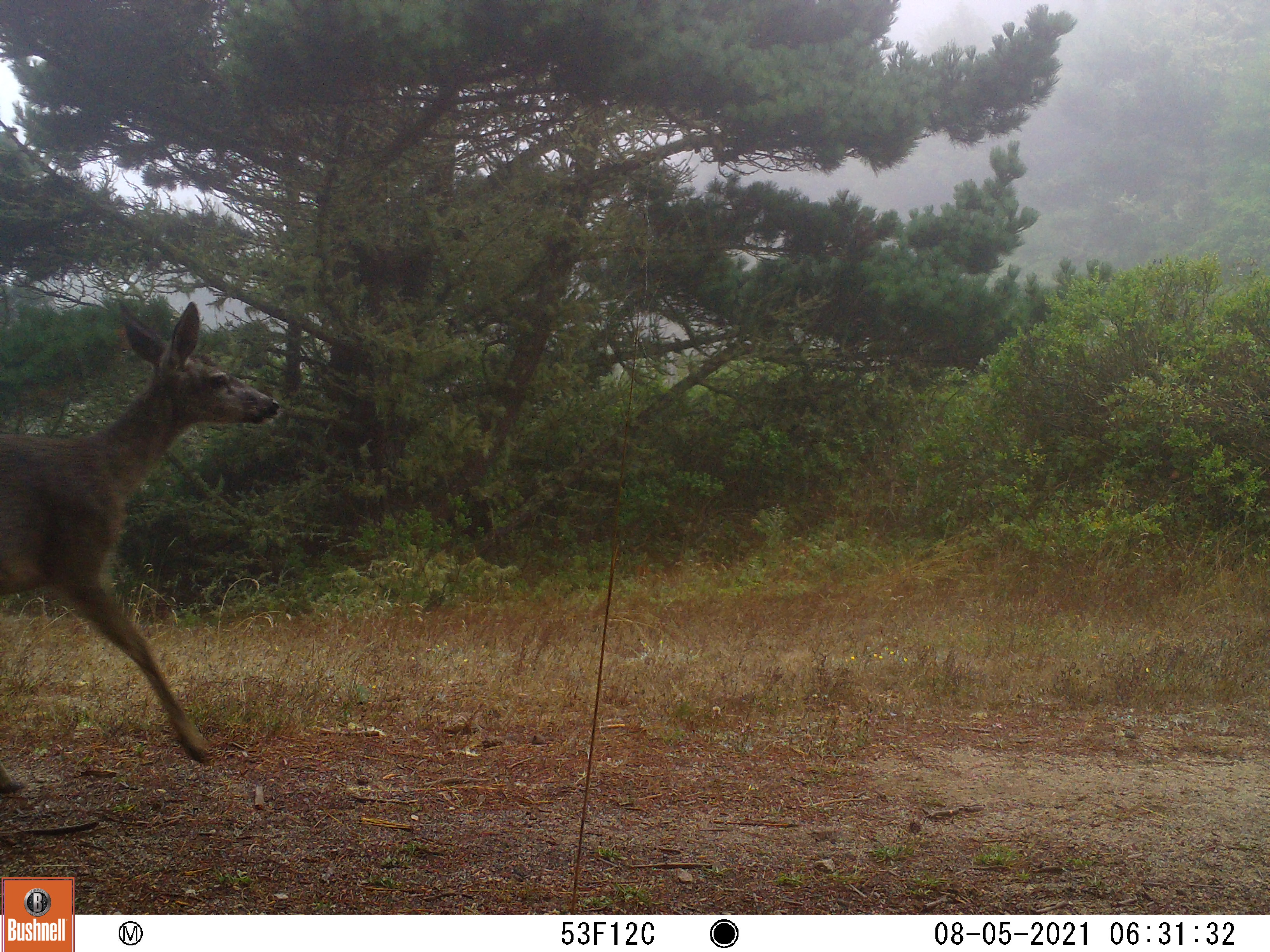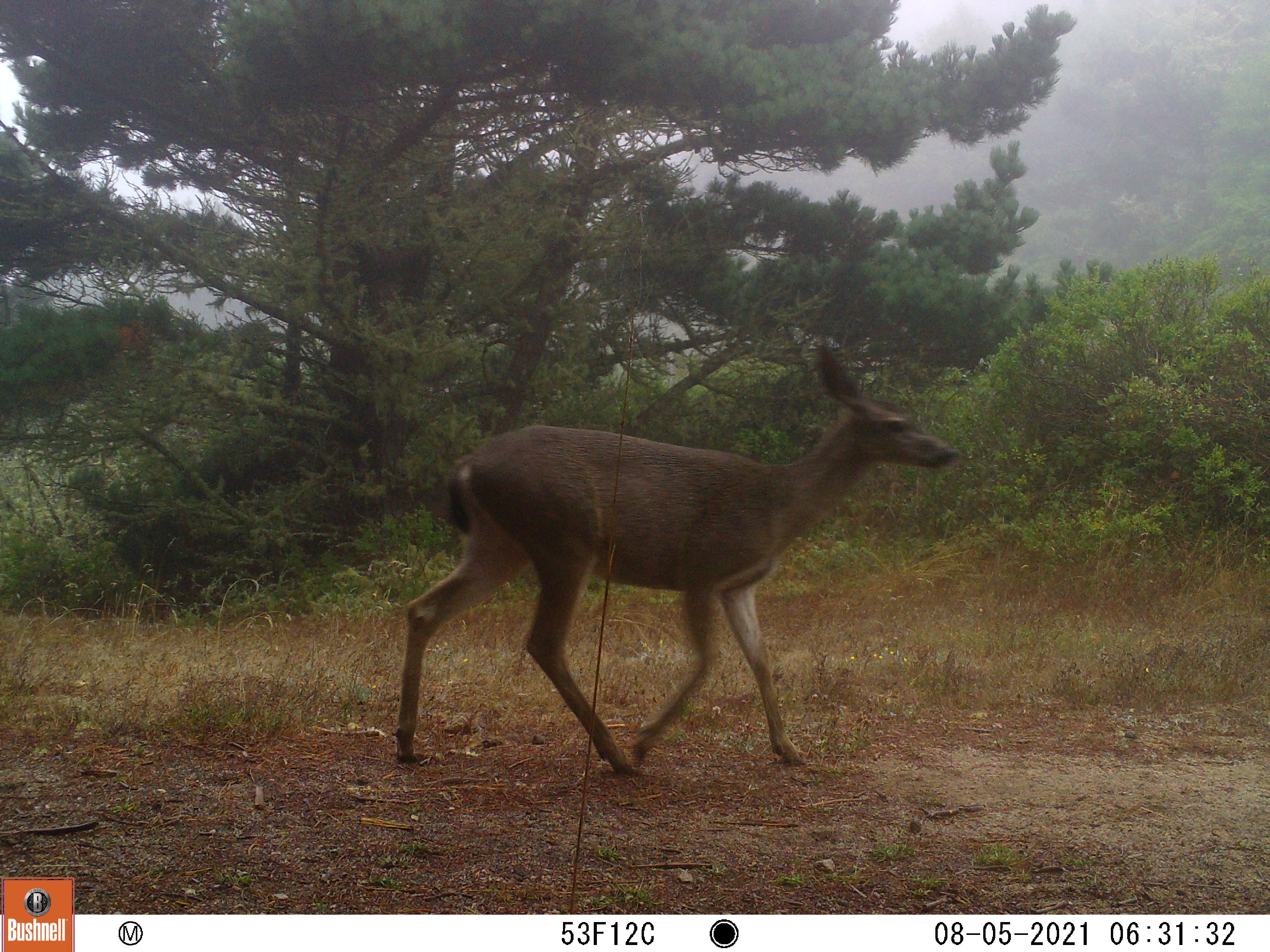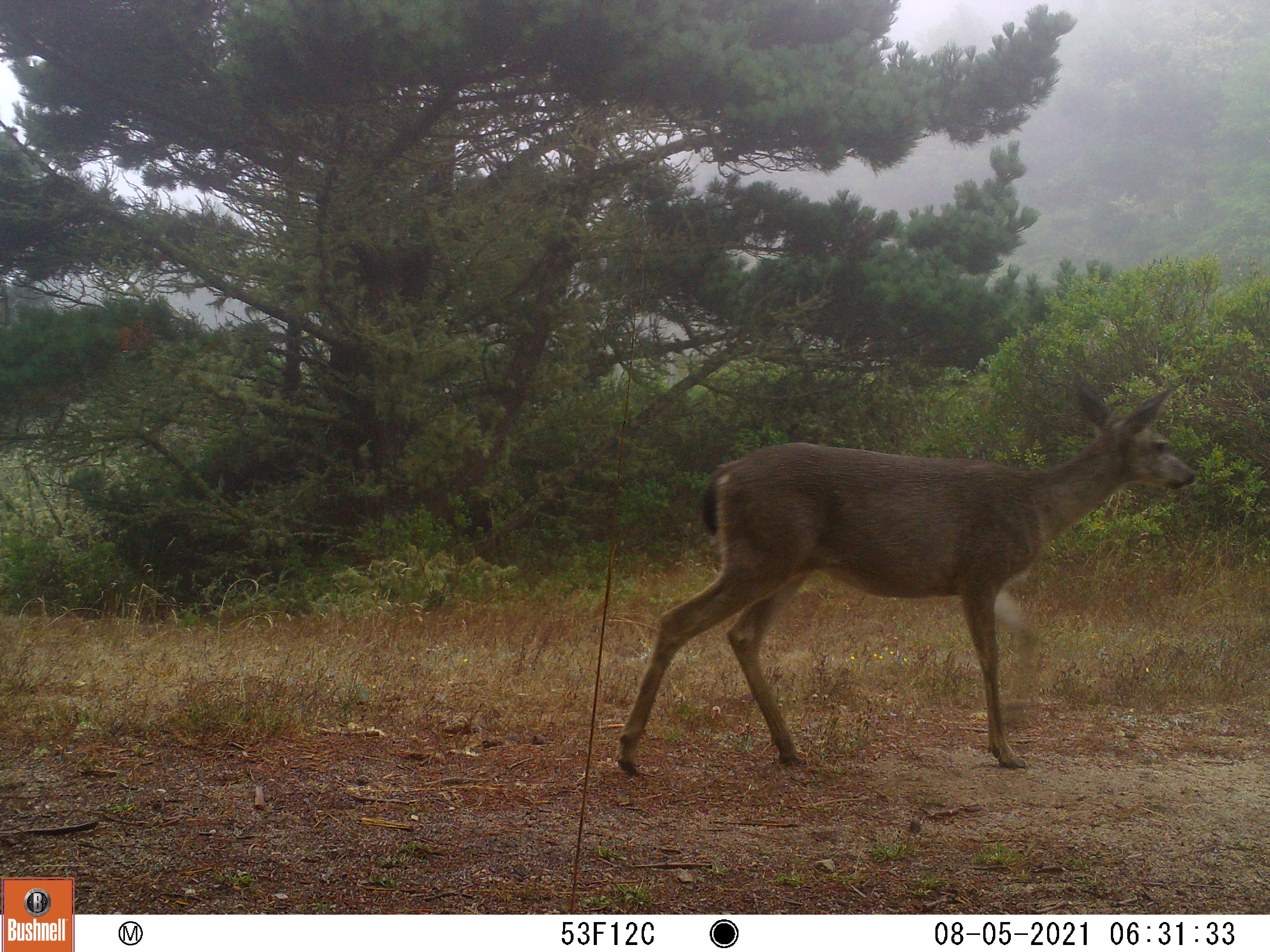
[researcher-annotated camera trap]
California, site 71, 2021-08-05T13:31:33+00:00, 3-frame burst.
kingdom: Animalia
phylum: Chordata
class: Mammalia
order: Artiodactyla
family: Cervidae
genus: Odocoileus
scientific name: Odocoileus hemionus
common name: mule deer